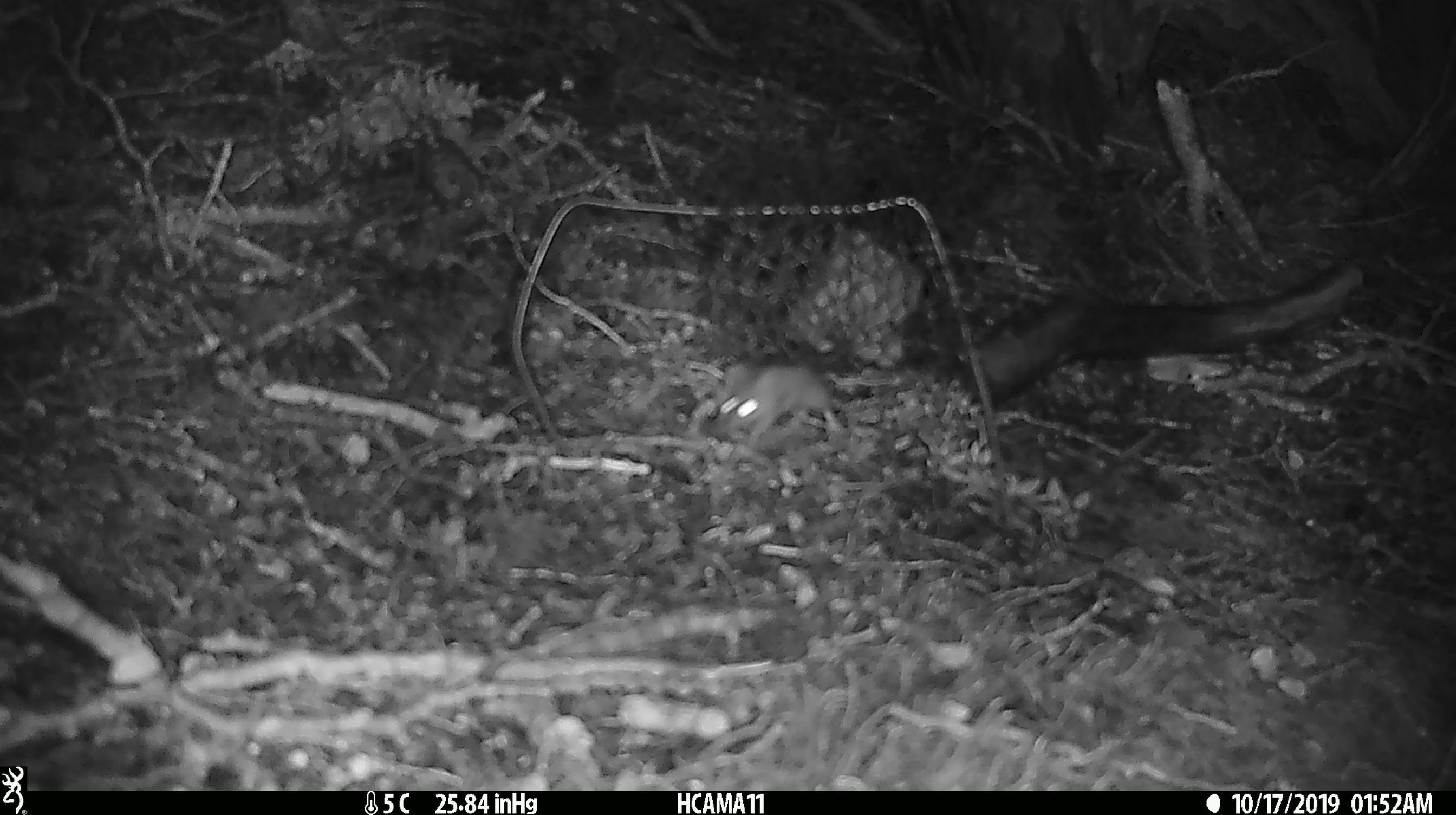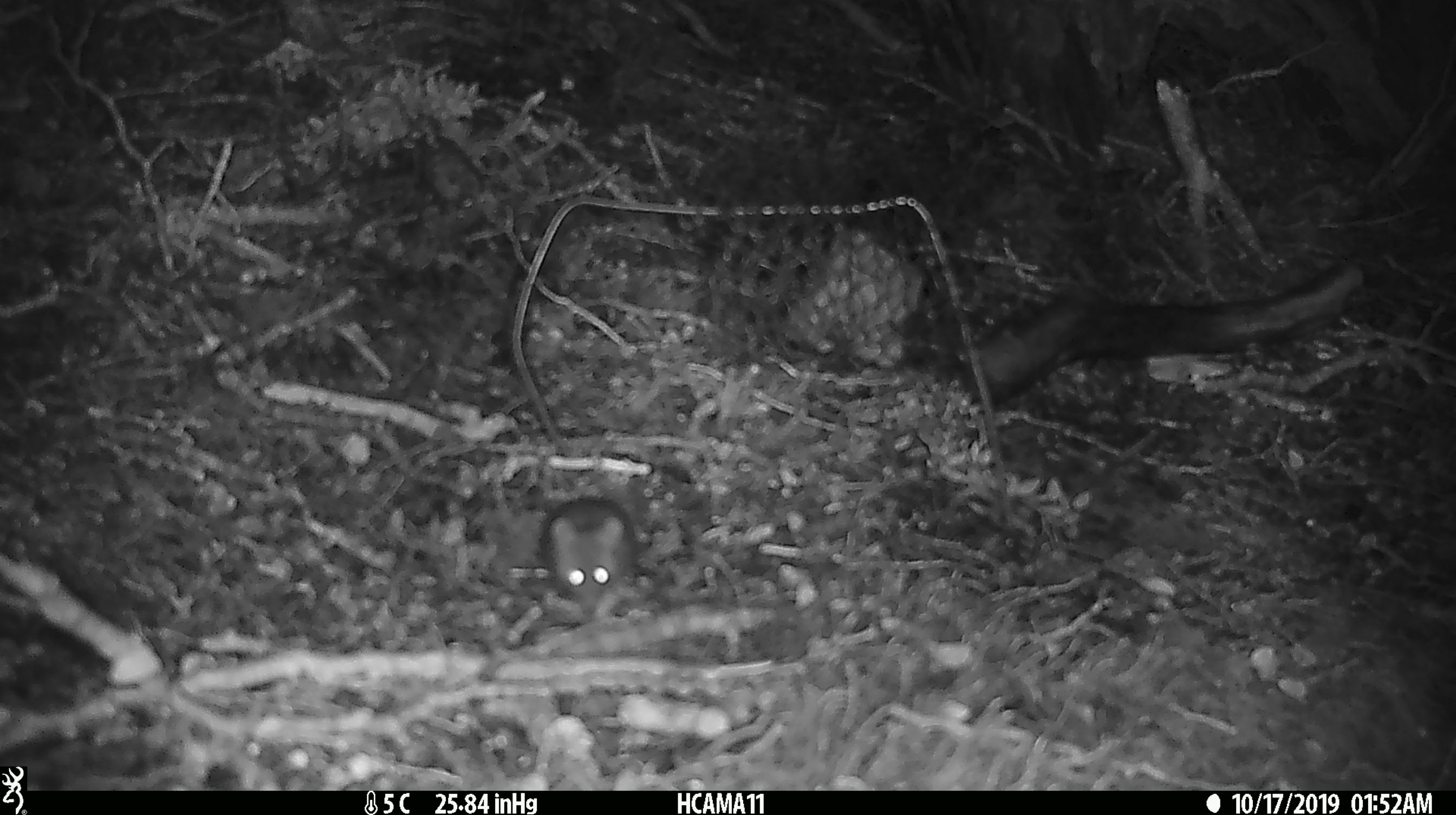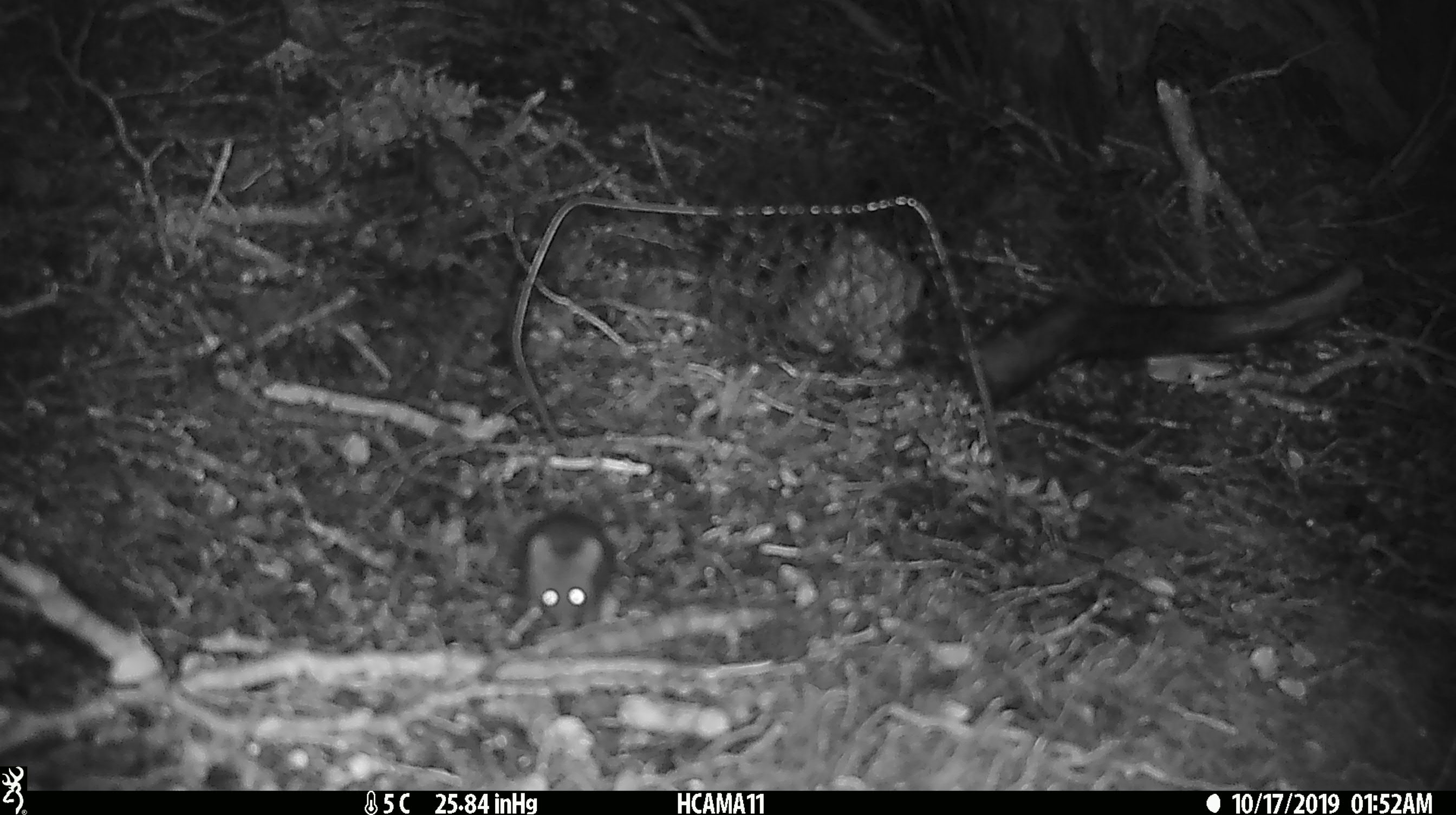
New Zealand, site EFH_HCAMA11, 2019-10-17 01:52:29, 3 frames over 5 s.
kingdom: Animalia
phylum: Chordata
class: Mammalia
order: Rodentia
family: Muridae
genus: Mus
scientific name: Mus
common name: mouse